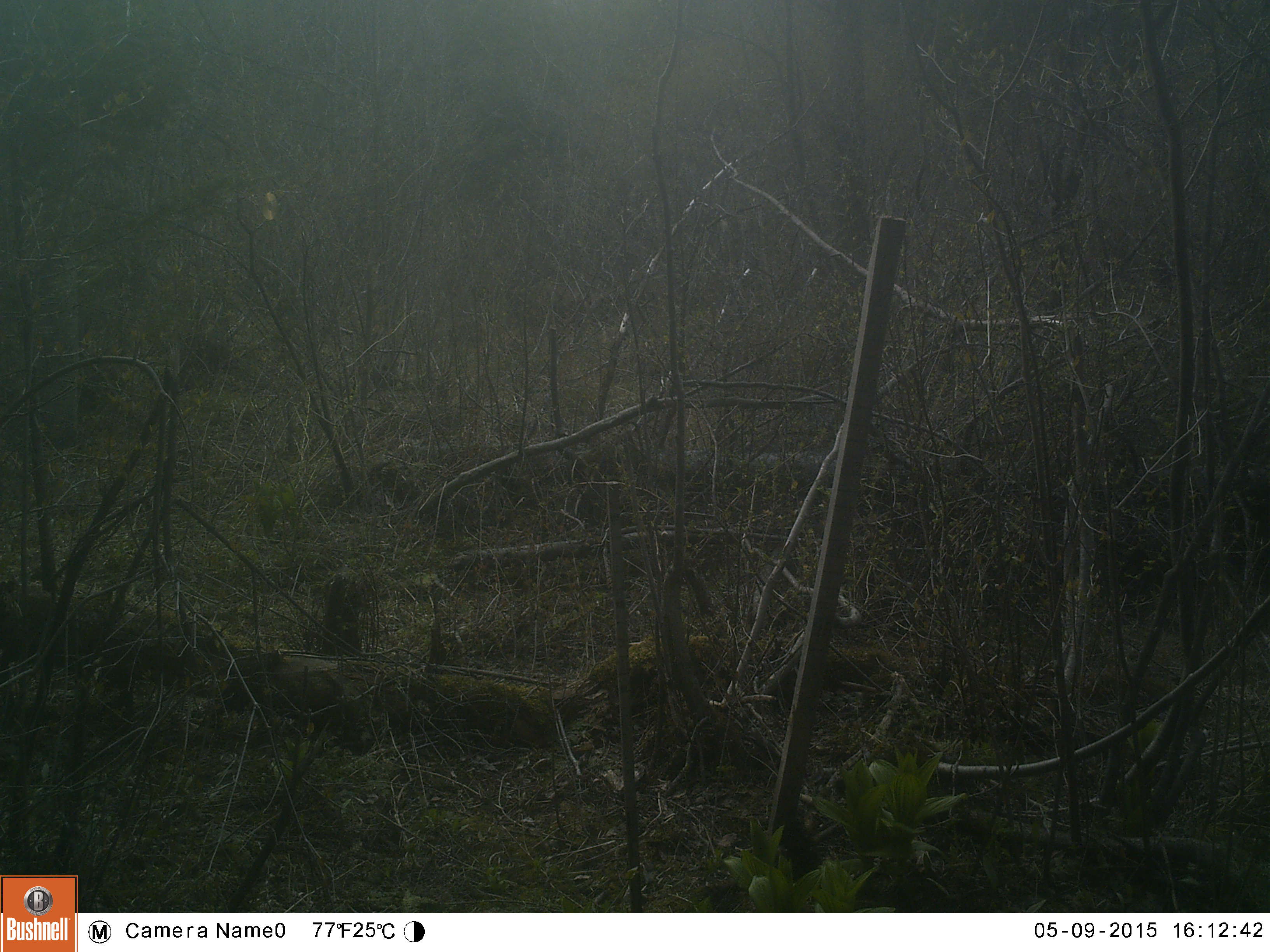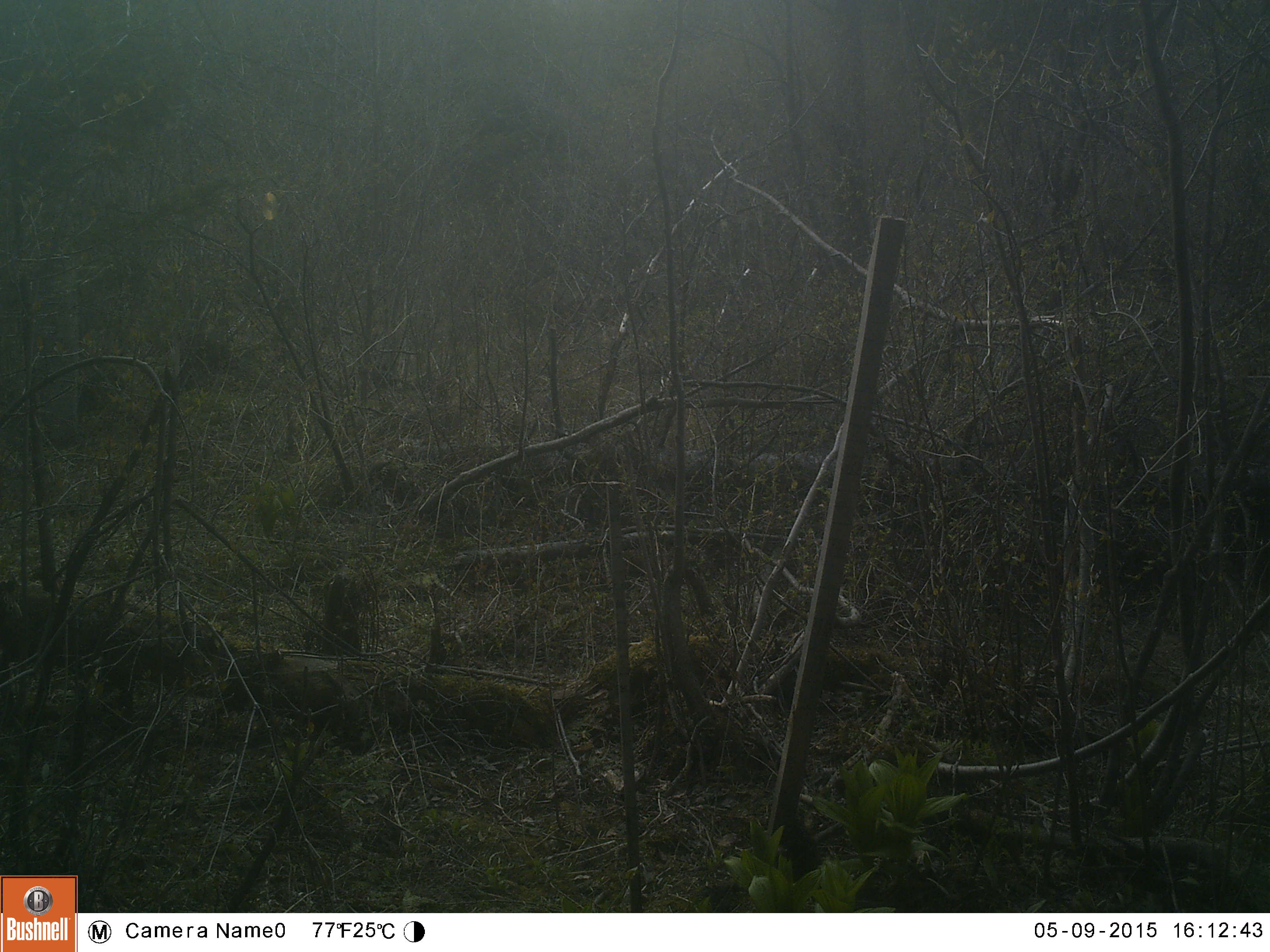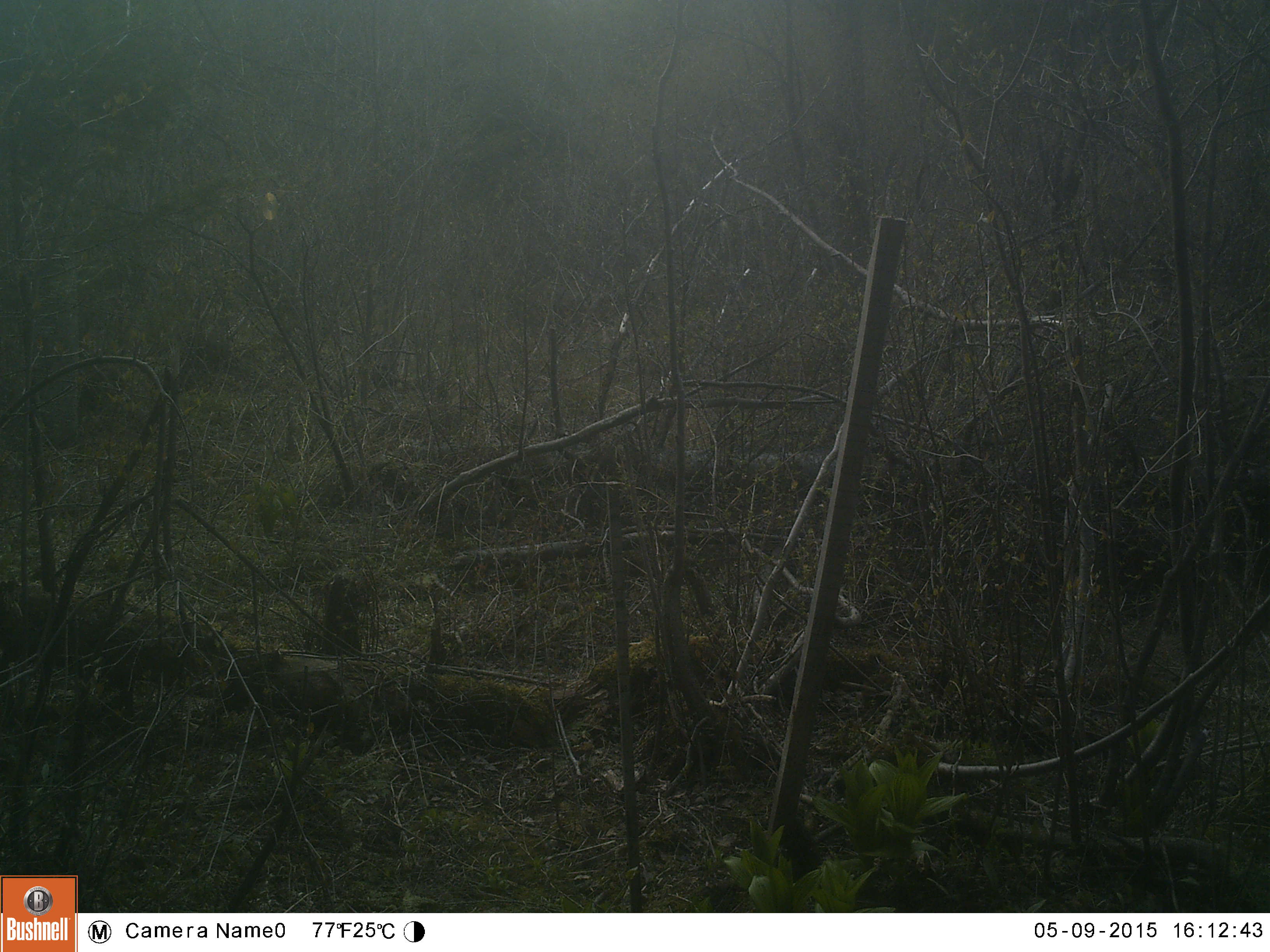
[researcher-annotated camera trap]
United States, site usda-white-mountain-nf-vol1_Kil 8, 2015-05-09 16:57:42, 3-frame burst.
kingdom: Animalia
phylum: Chordata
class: Mammalia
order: Lagomorpha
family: Leporidae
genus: Lepus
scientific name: Lepus americanus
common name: snowshoe hare